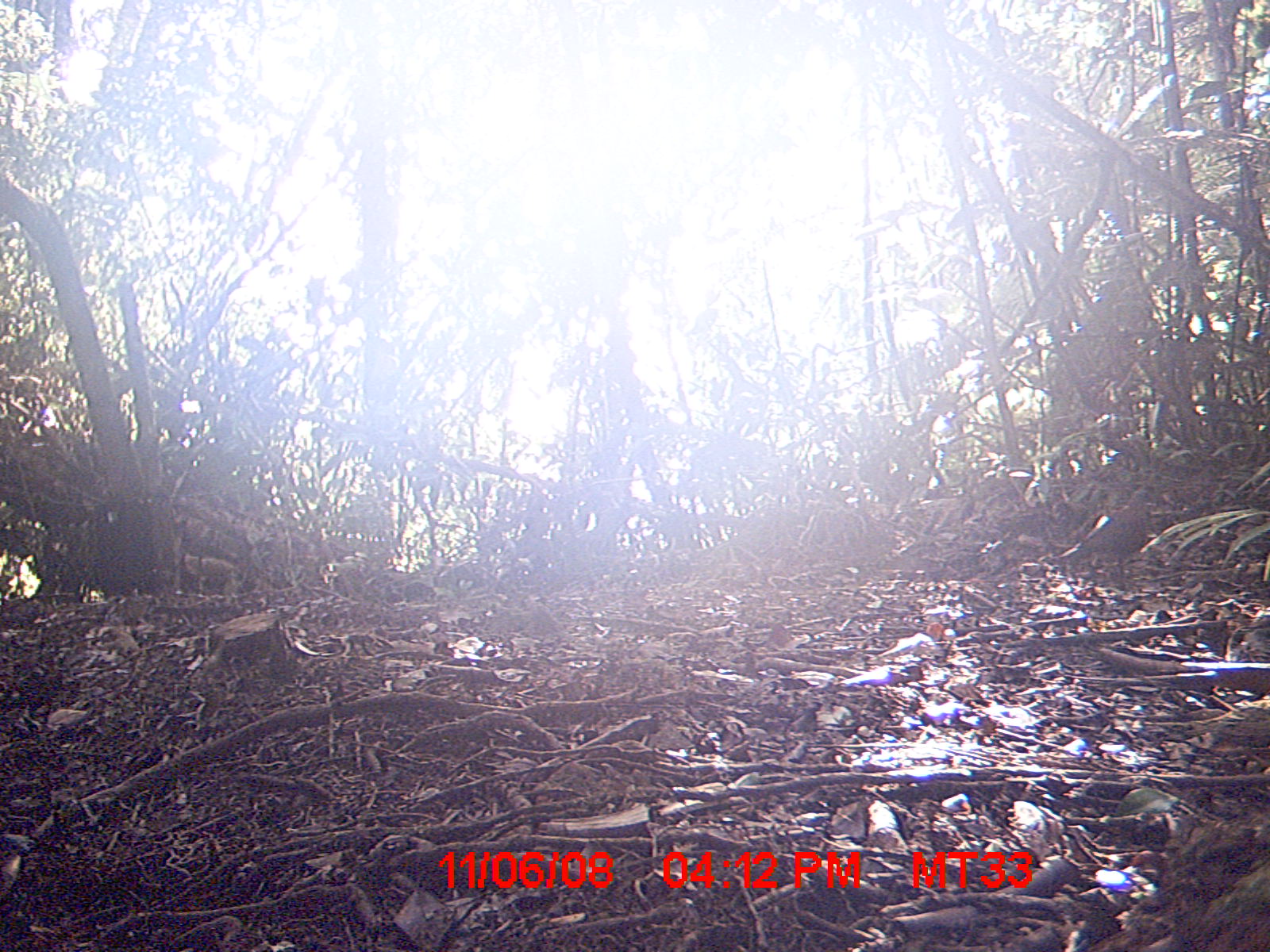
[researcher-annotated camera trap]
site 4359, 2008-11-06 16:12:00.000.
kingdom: Animalia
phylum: Chordata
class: Aves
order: Columbiformes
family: Columbidae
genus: Streptopelia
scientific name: Streptopelia picturata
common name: madagascar turtle-dove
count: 2